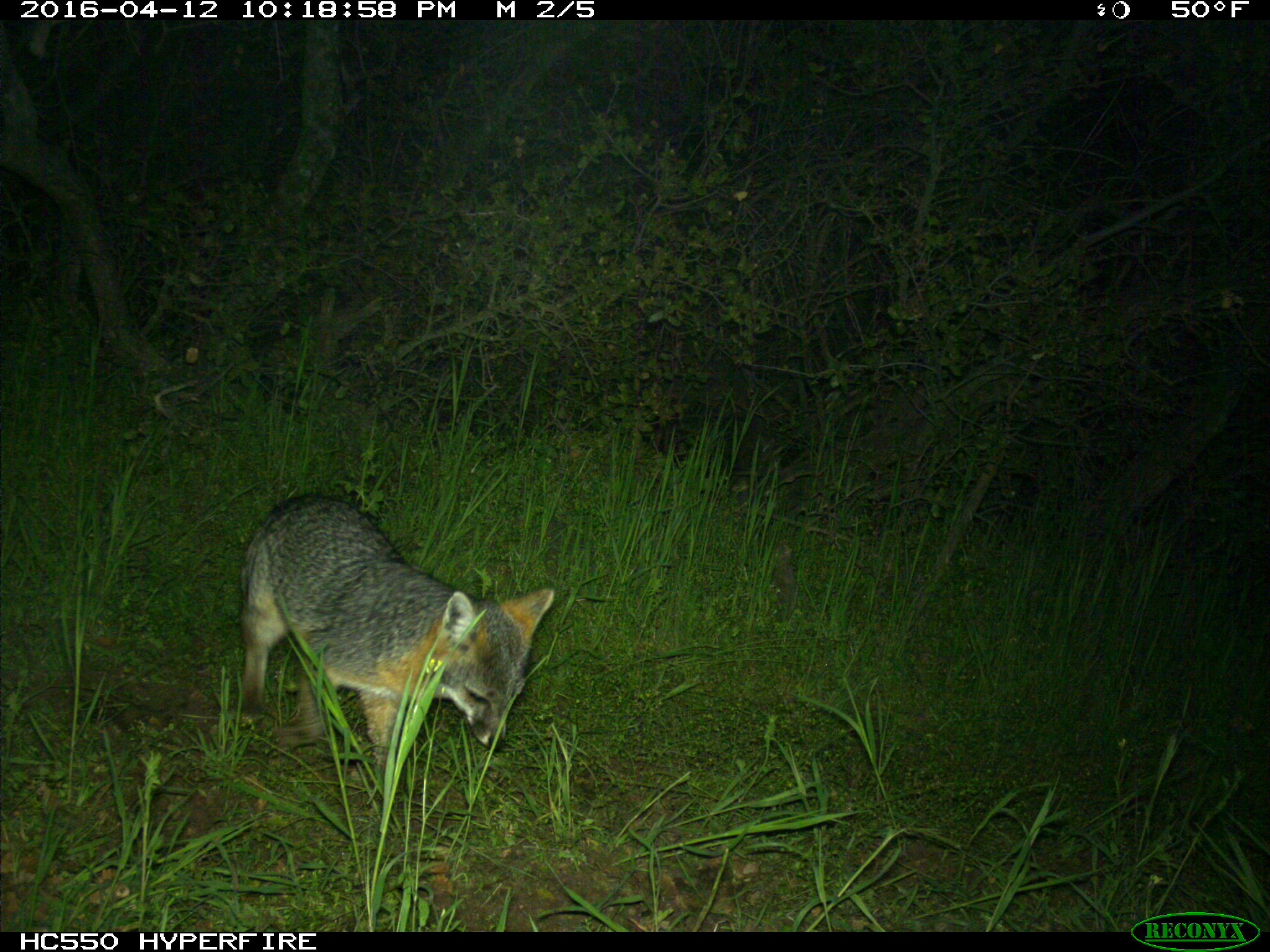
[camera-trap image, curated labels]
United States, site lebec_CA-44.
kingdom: Animalia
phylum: Chordata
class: Mammalia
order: Carnivora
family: Canidae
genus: Urocyon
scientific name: Urocyon cinereoargenteus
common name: gray fox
Urocyon cinereoargenteus (gray fox).